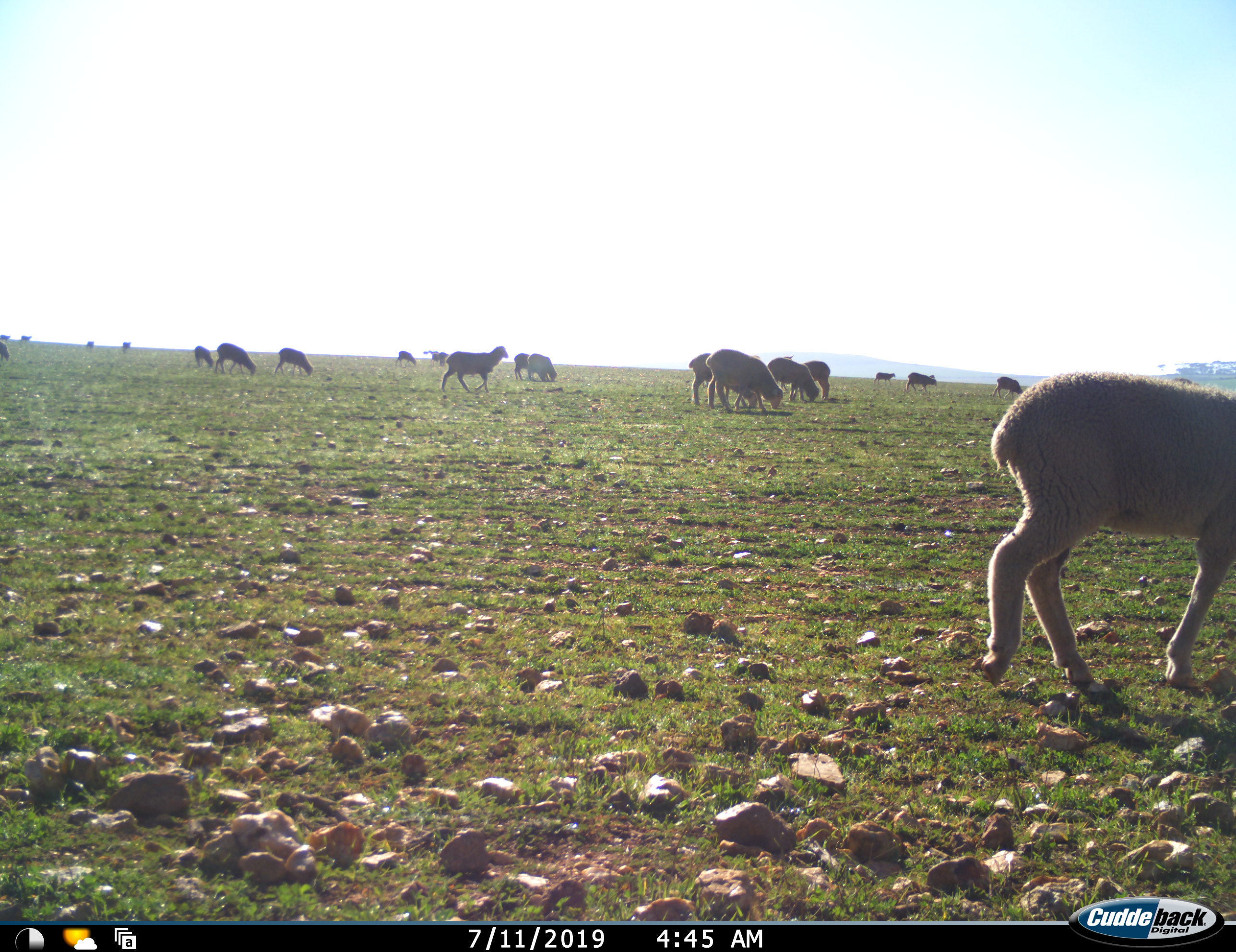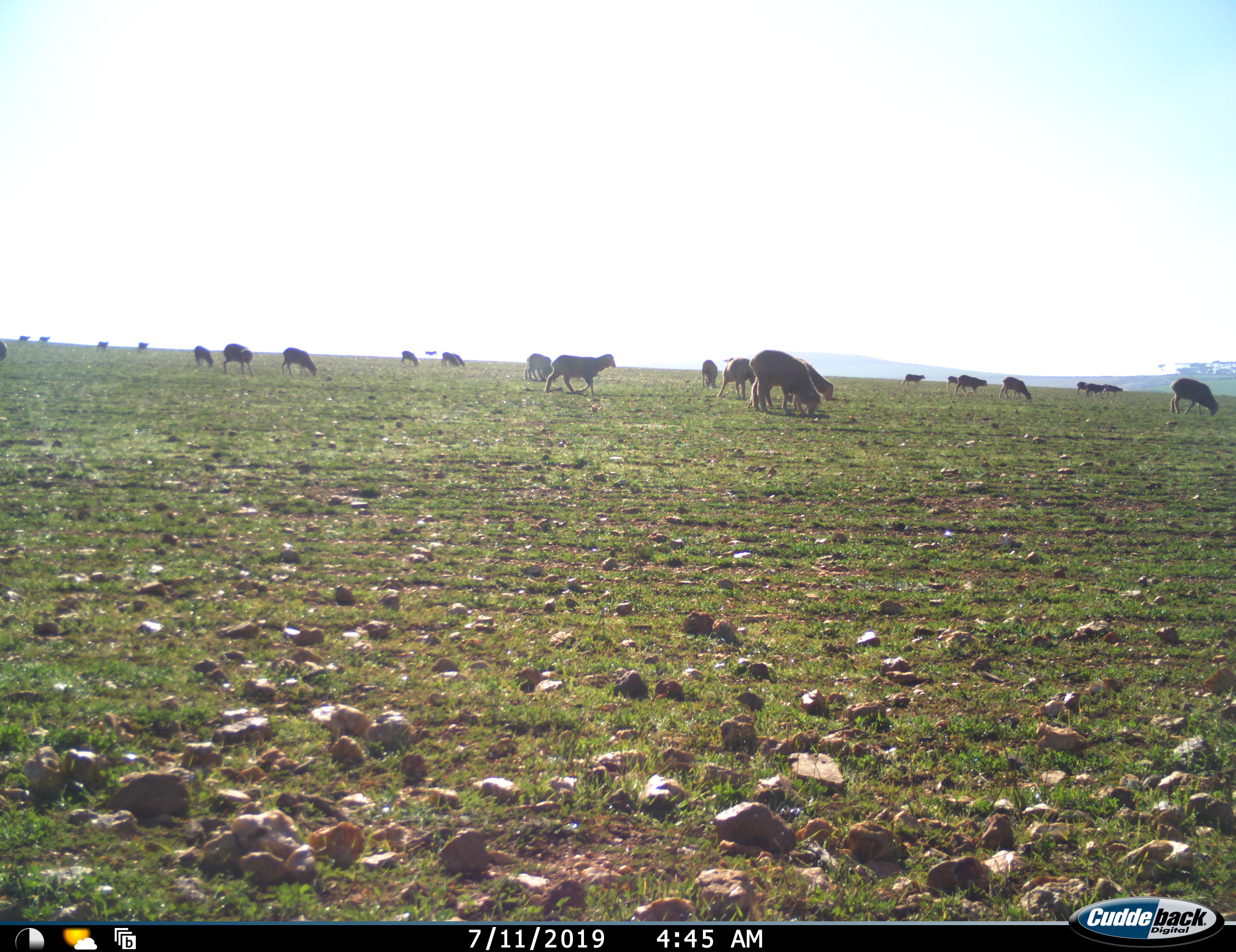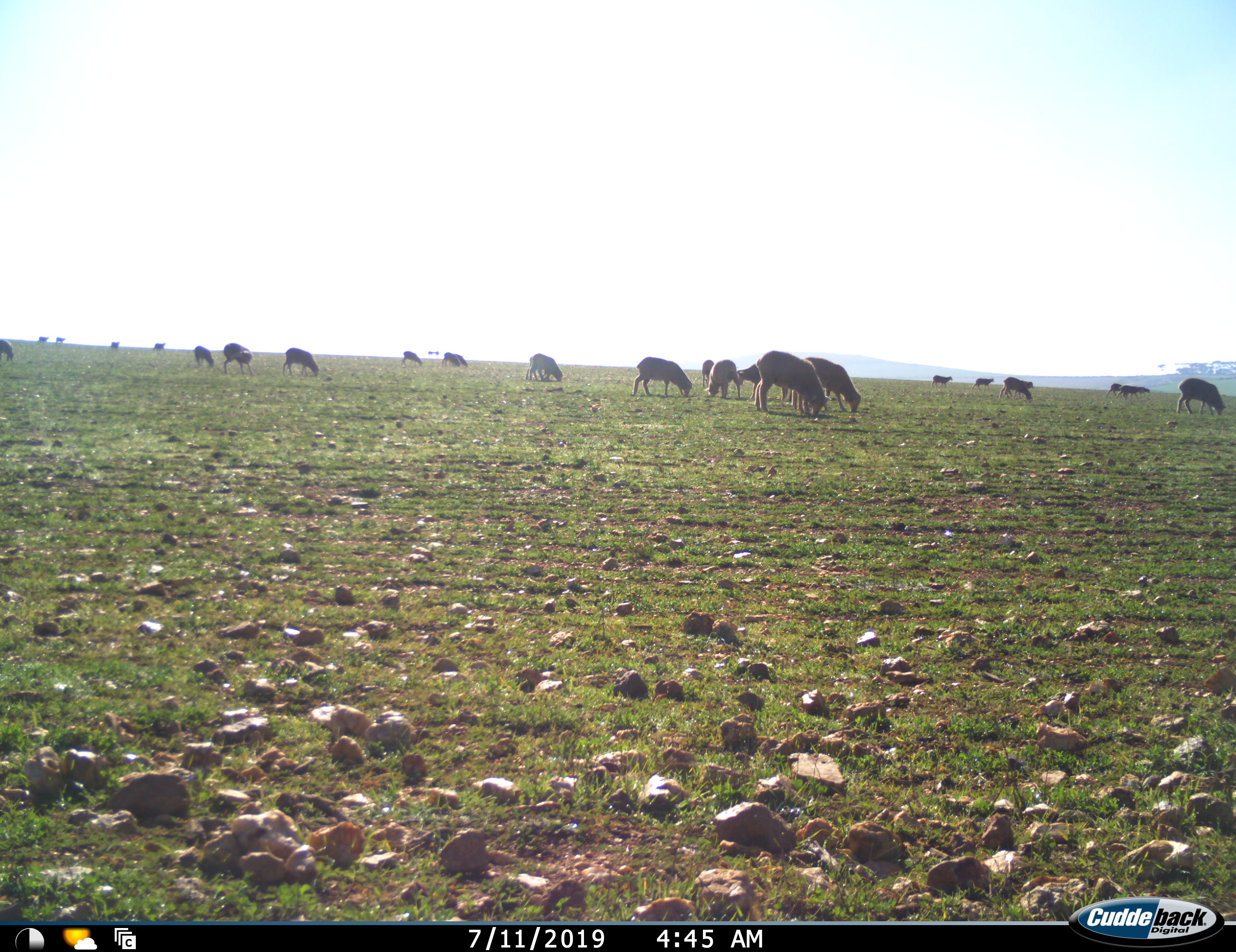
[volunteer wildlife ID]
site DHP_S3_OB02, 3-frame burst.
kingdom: Animalia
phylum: Chordata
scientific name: Vertebrata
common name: domestic animal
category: domesticanimal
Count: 11-50.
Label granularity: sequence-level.